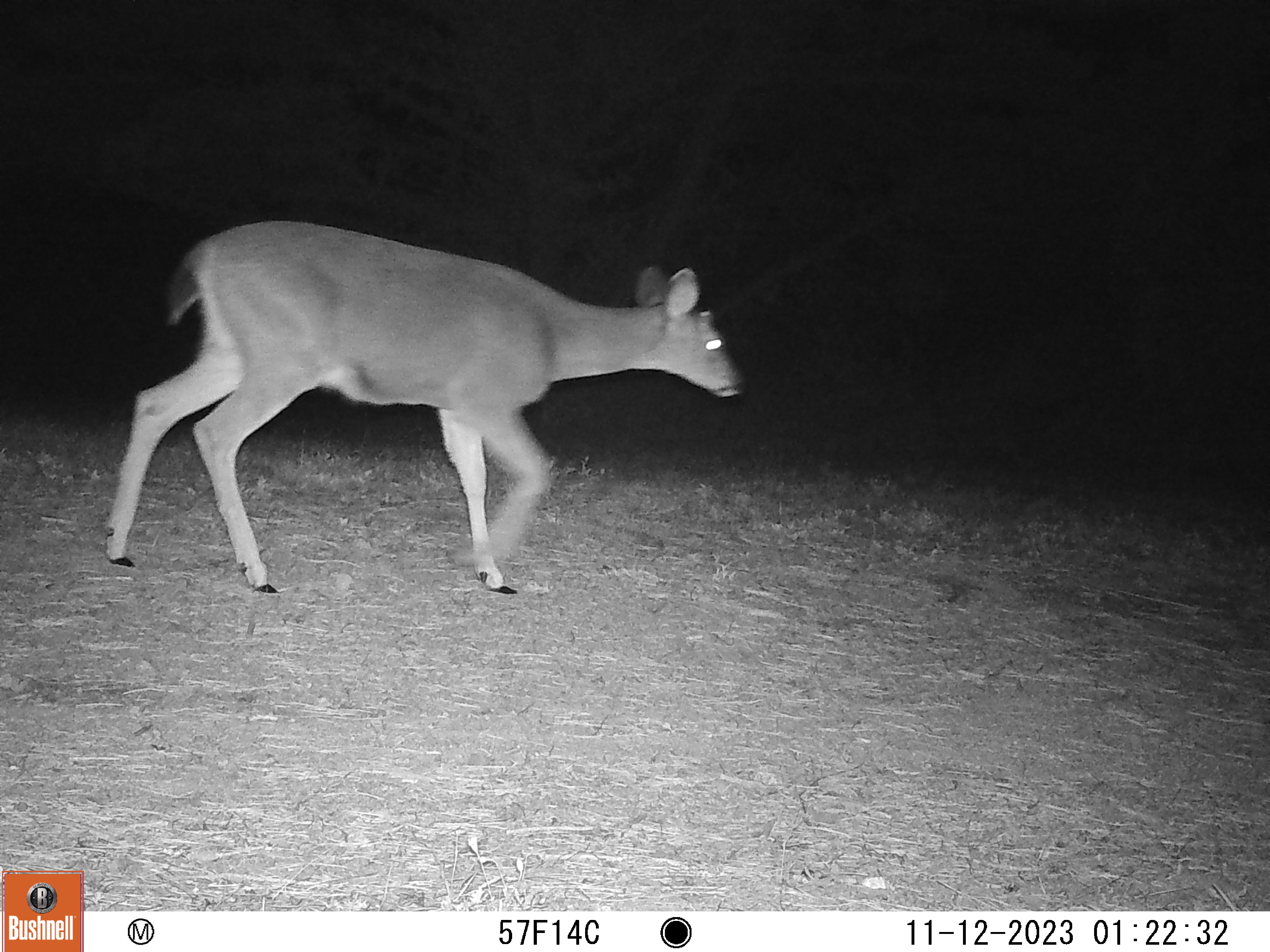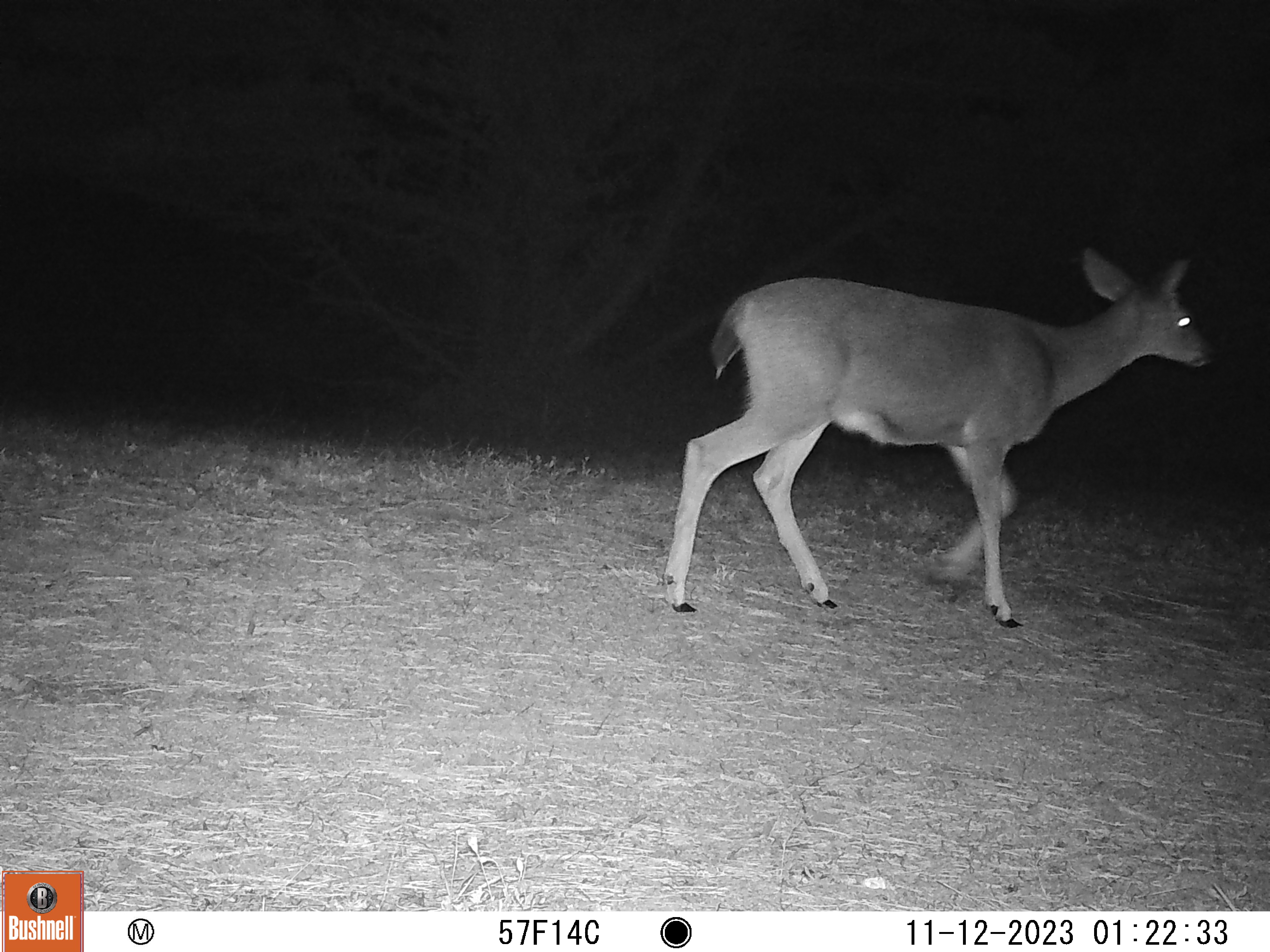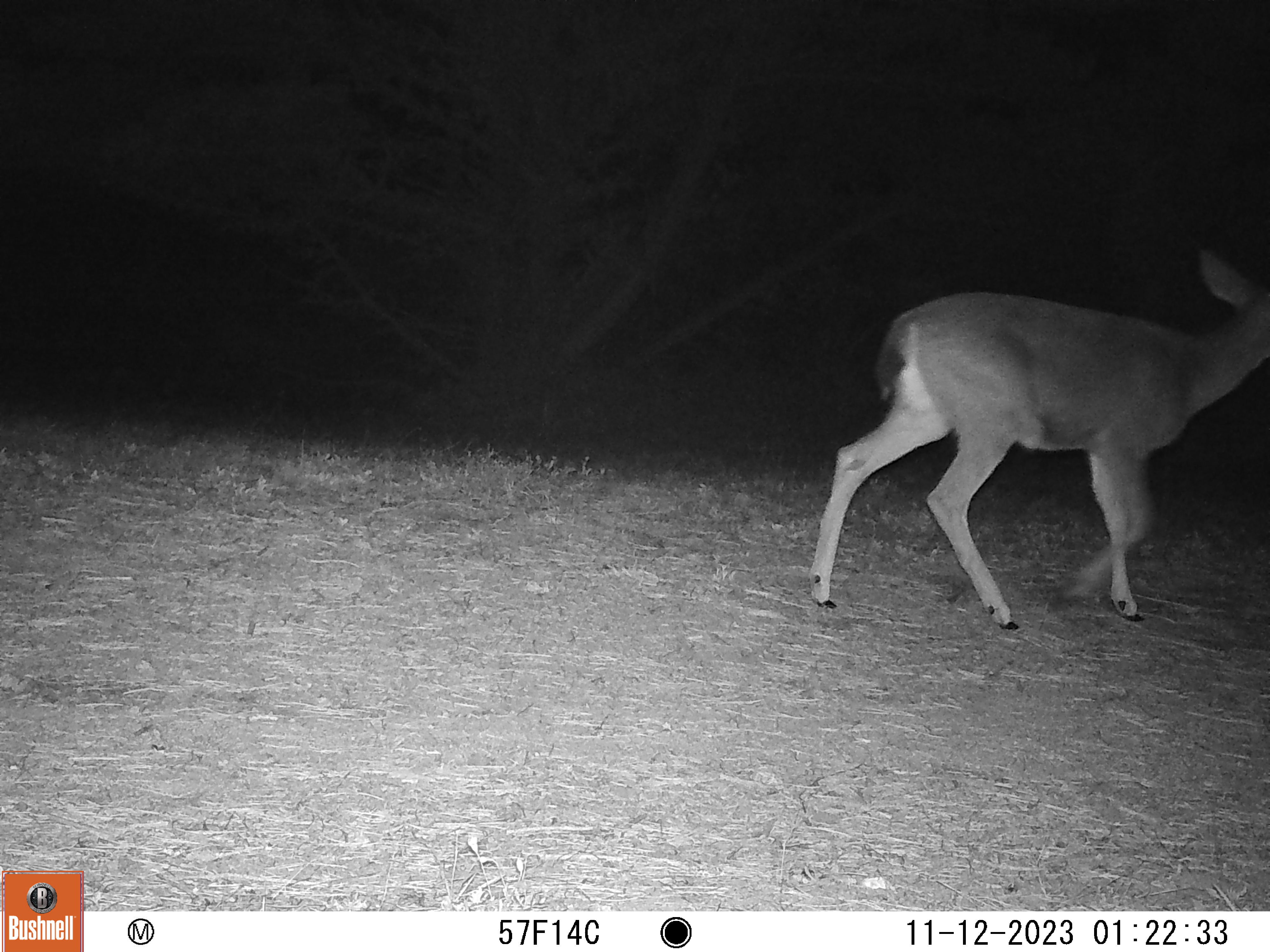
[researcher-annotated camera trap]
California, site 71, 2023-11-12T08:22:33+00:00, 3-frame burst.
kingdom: Animalia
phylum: Chordata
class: Mammalia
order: Artiodactyla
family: Cervidae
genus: Odocoileus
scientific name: Odocoileus hemionus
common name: mule deer